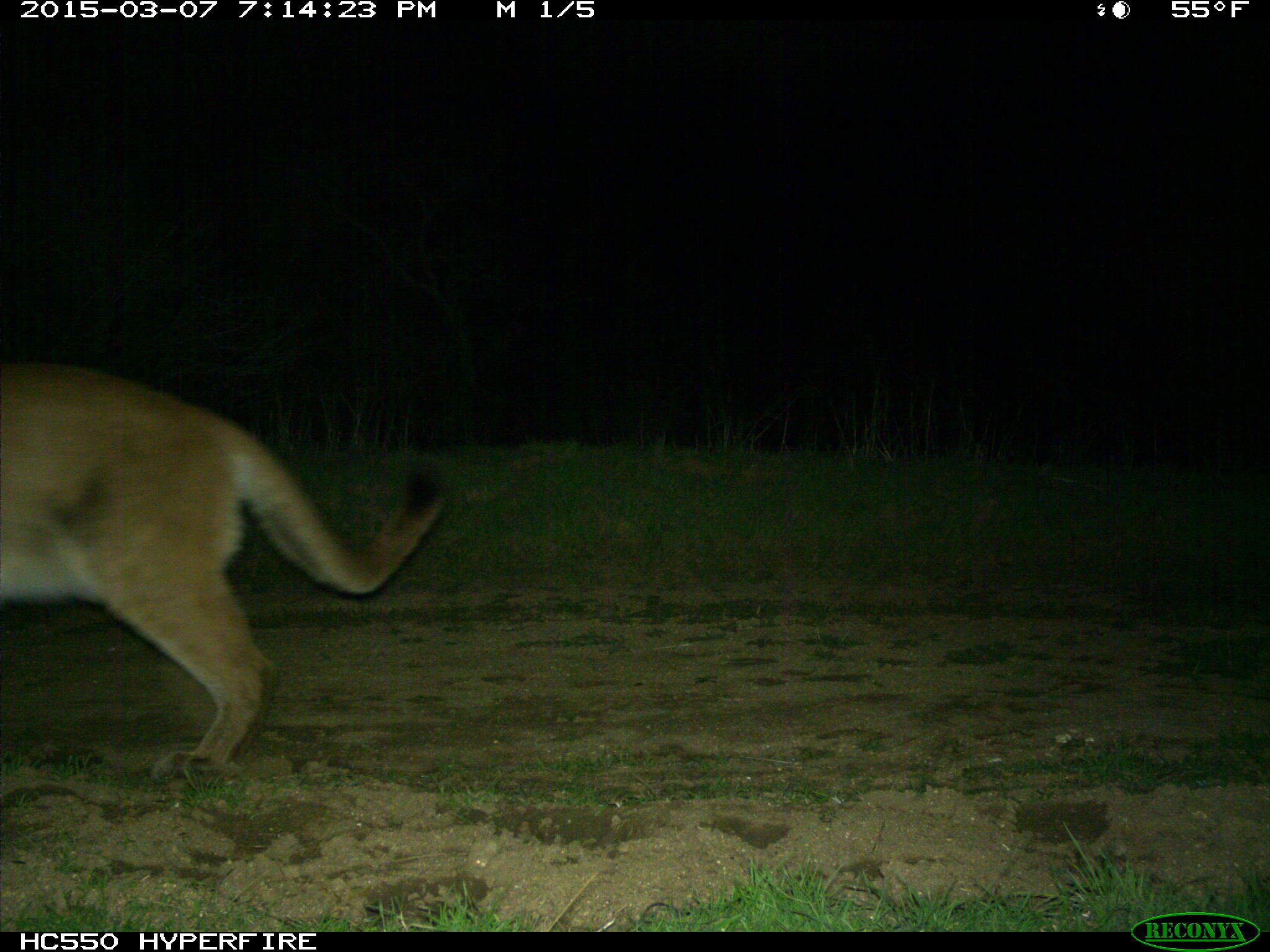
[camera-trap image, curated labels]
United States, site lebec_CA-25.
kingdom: Animalia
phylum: Chordata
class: Mammalia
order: Carnivora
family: Felidae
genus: Puma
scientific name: Puma concolor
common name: mountain lion